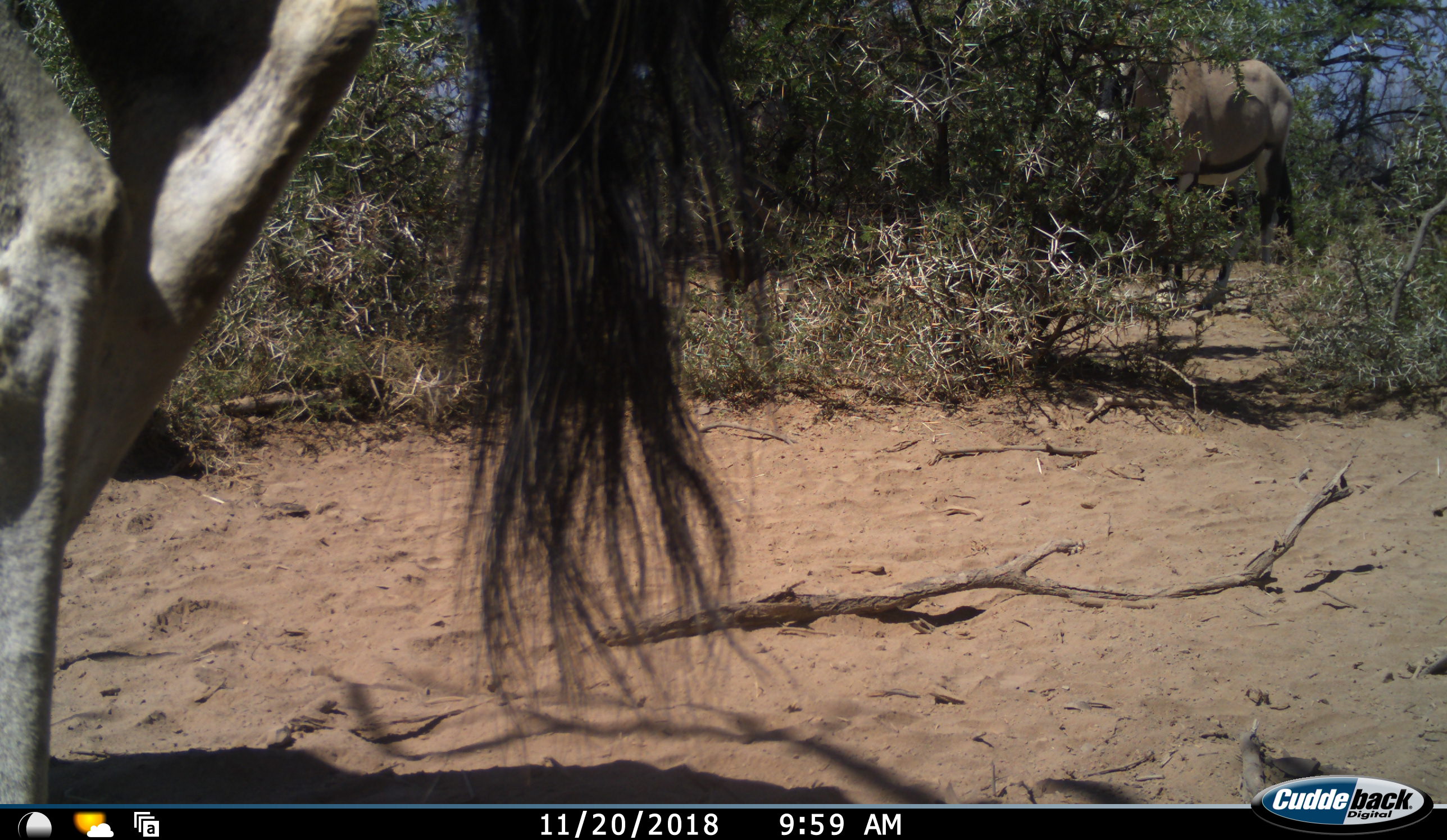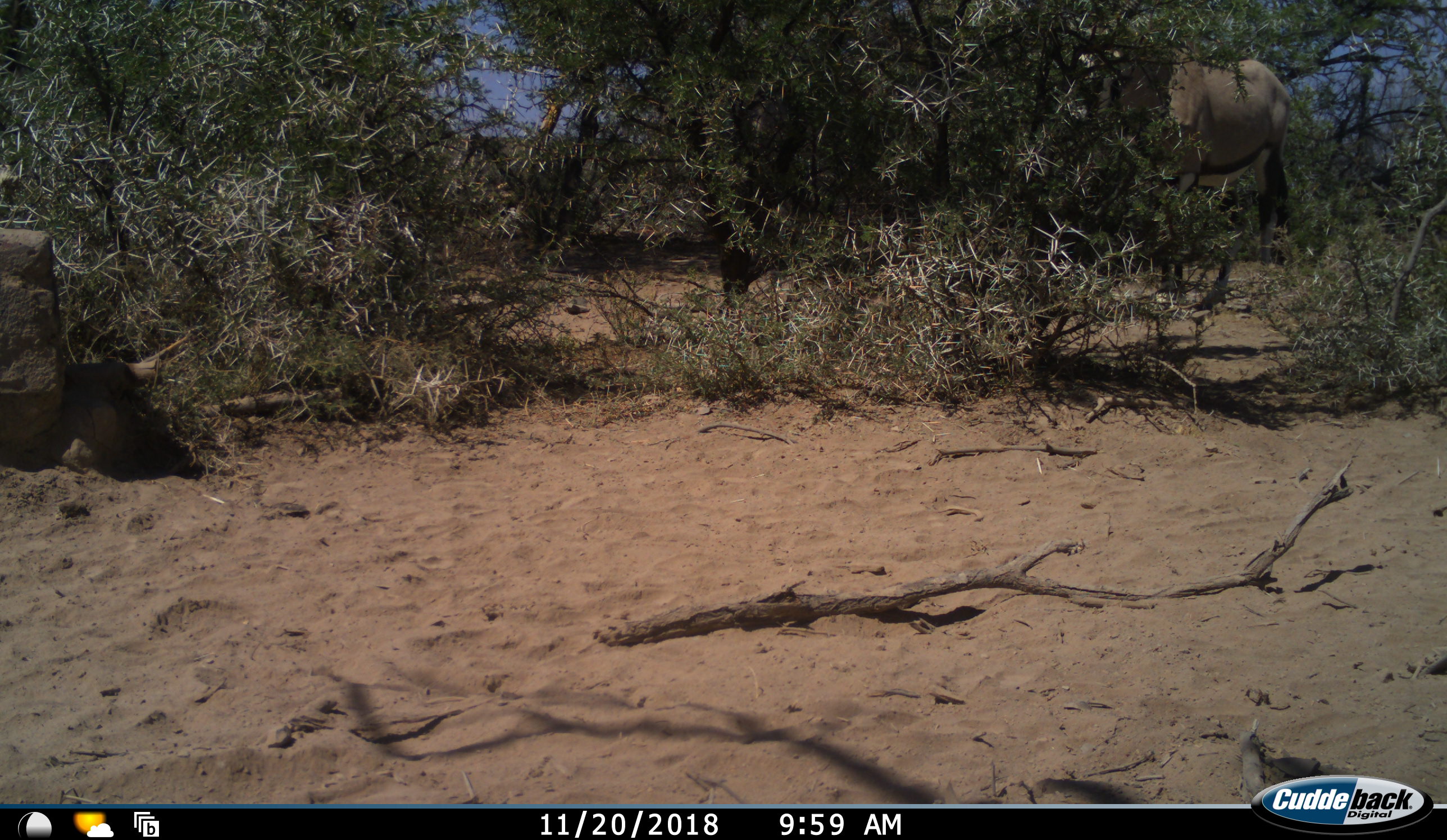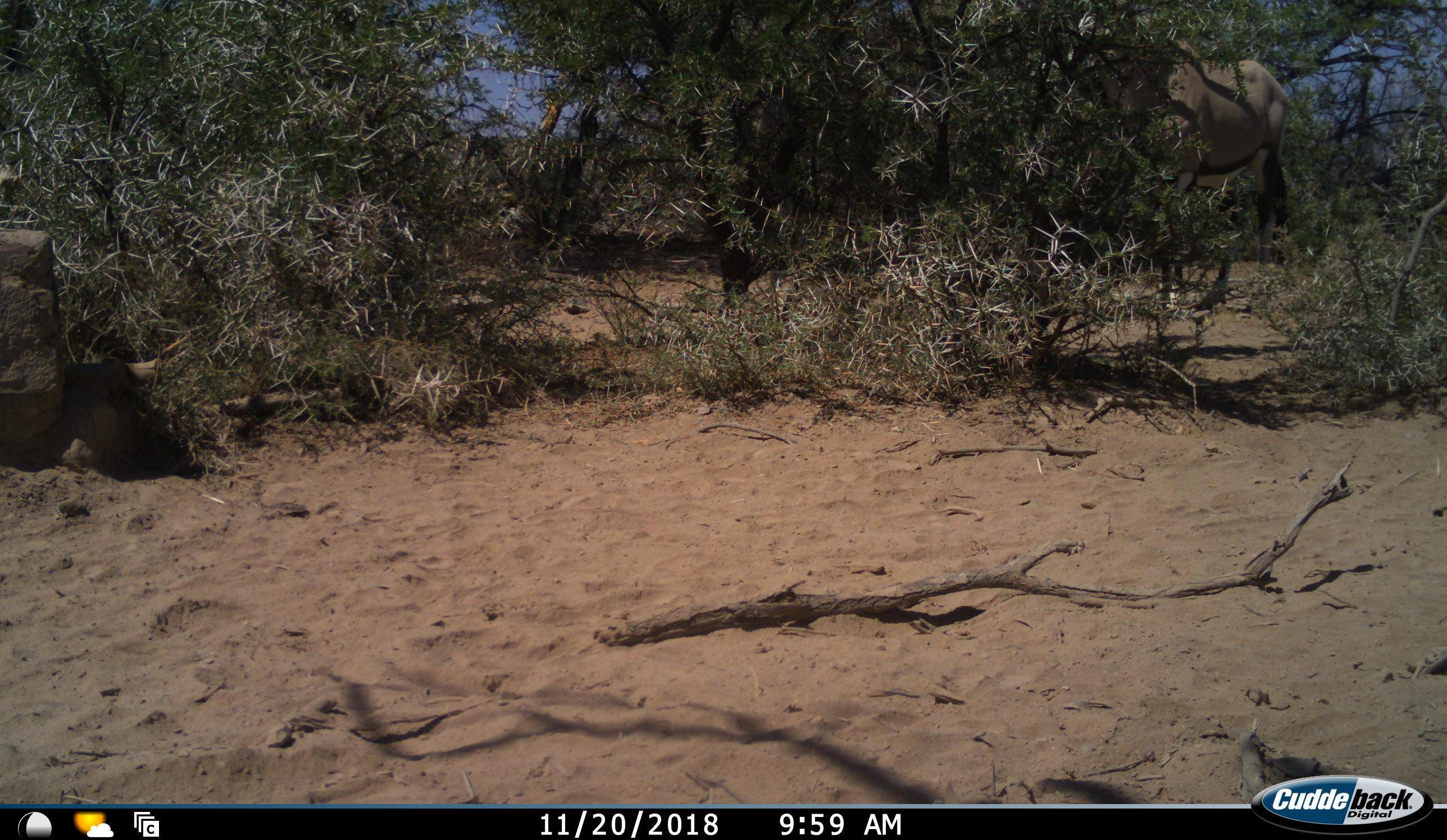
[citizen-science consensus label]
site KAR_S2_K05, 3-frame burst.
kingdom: Animalia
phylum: Chordata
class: Mammalia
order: Artiodactyla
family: Bovidae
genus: Oryx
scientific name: Oryx gazella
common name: gemsbok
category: oryx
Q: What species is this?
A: Oryx (gemsbok) (Oryx gazella).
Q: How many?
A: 2.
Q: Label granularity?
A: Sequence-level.